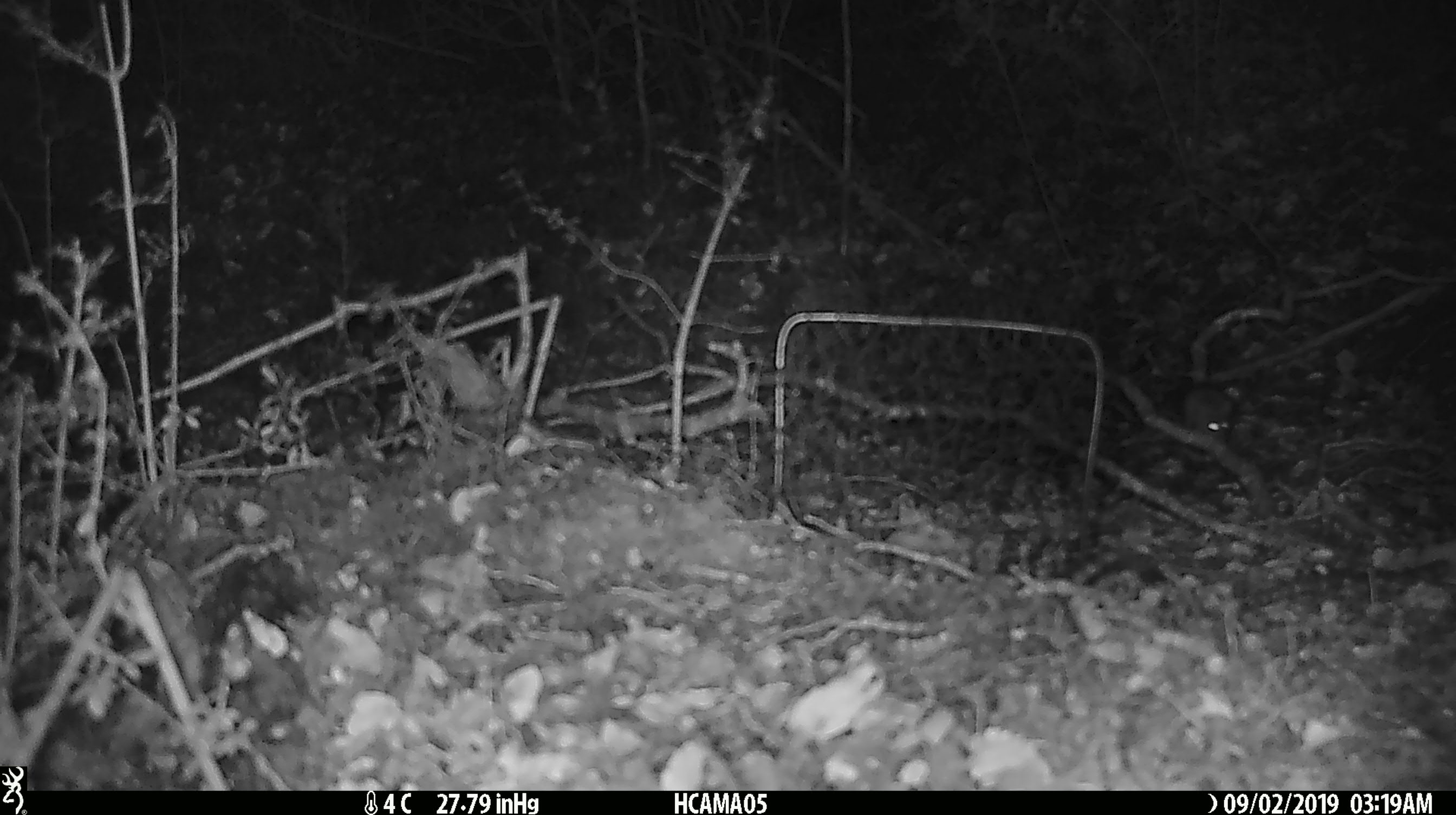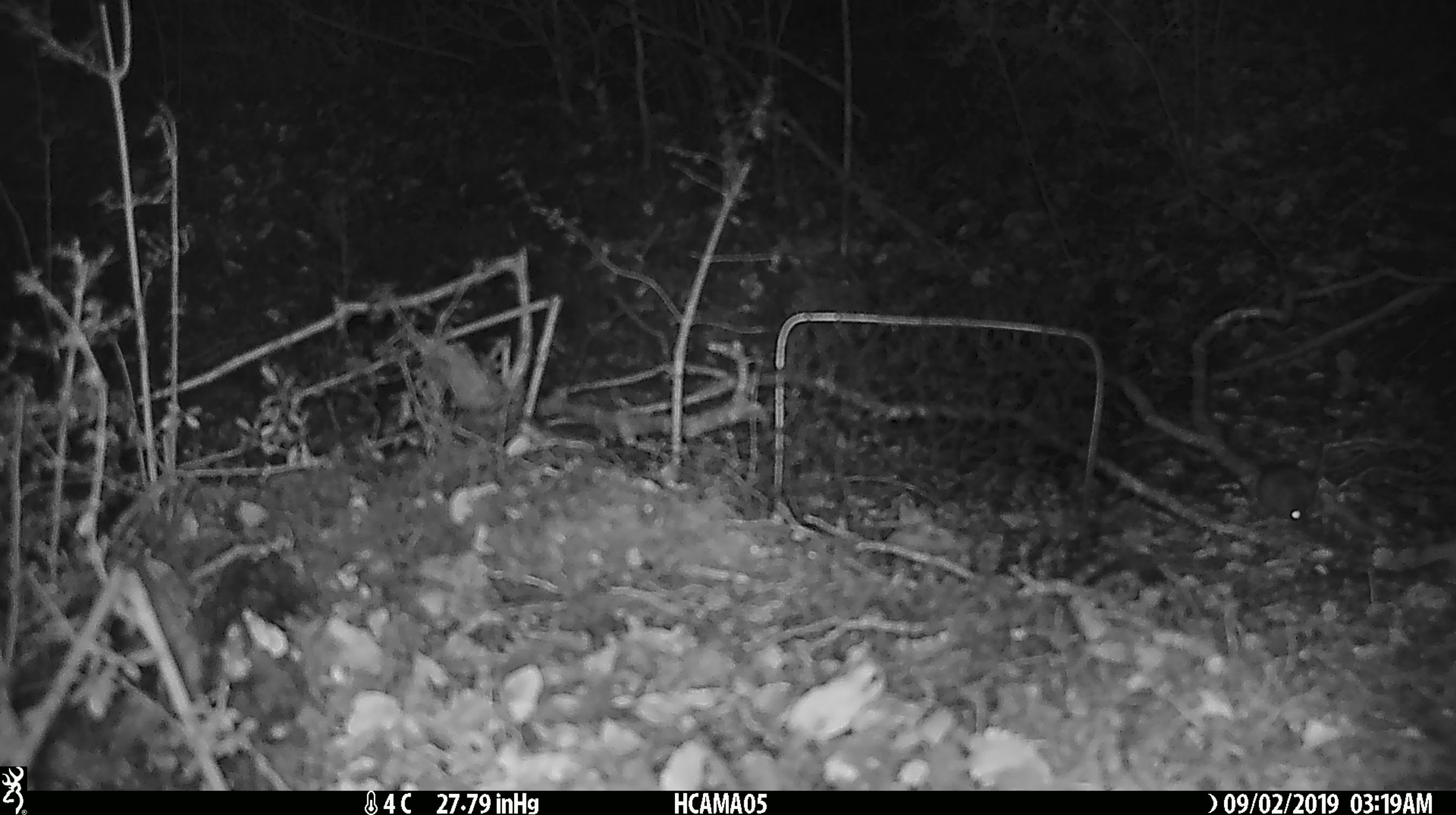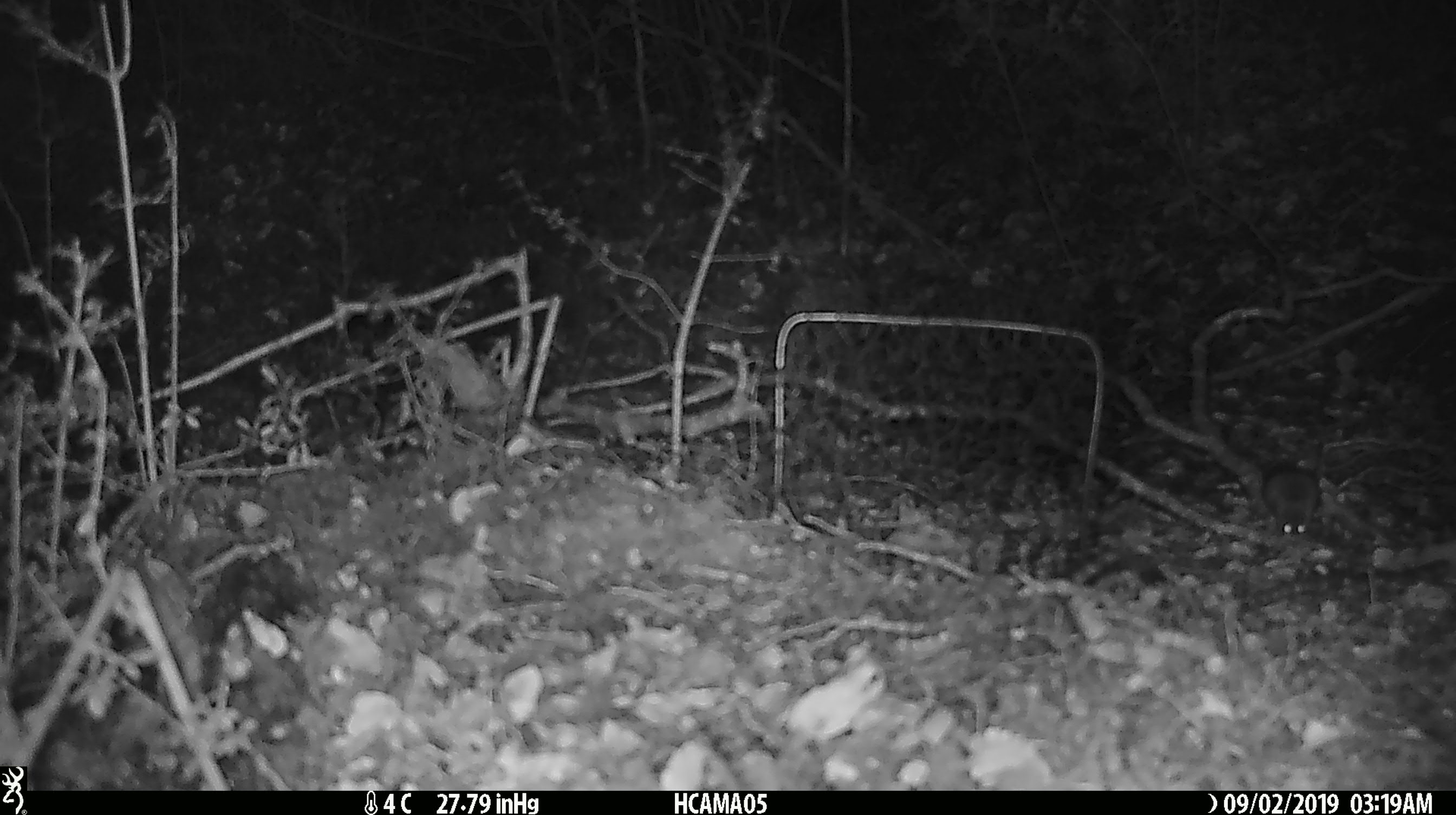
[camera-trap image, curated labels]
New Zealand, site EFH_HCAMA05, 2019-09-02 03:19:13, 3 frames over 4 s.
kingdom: Animalia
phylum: Chordata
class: Mammalia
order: Rodentia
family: Muridae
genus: Mus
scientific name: Mus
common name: mouse